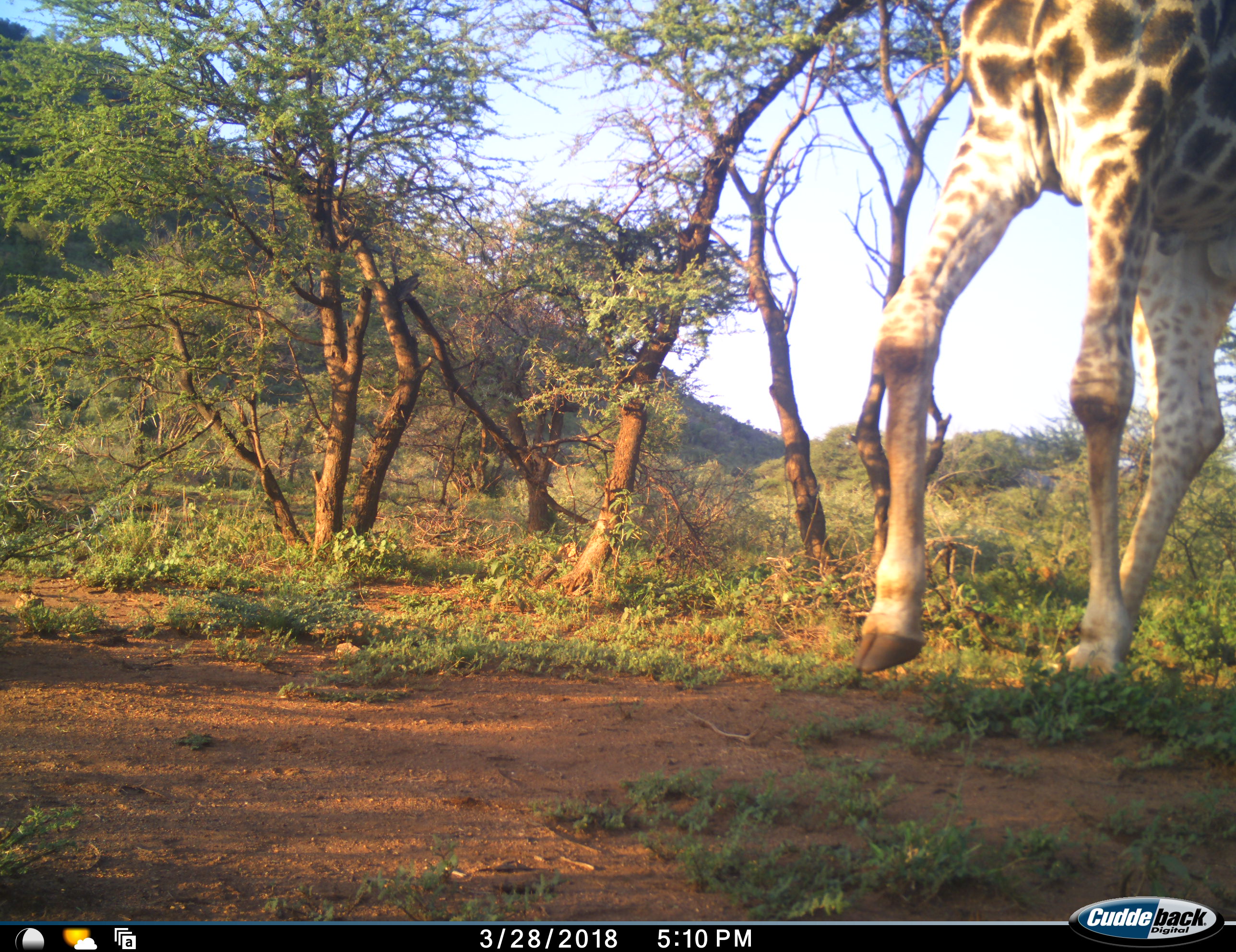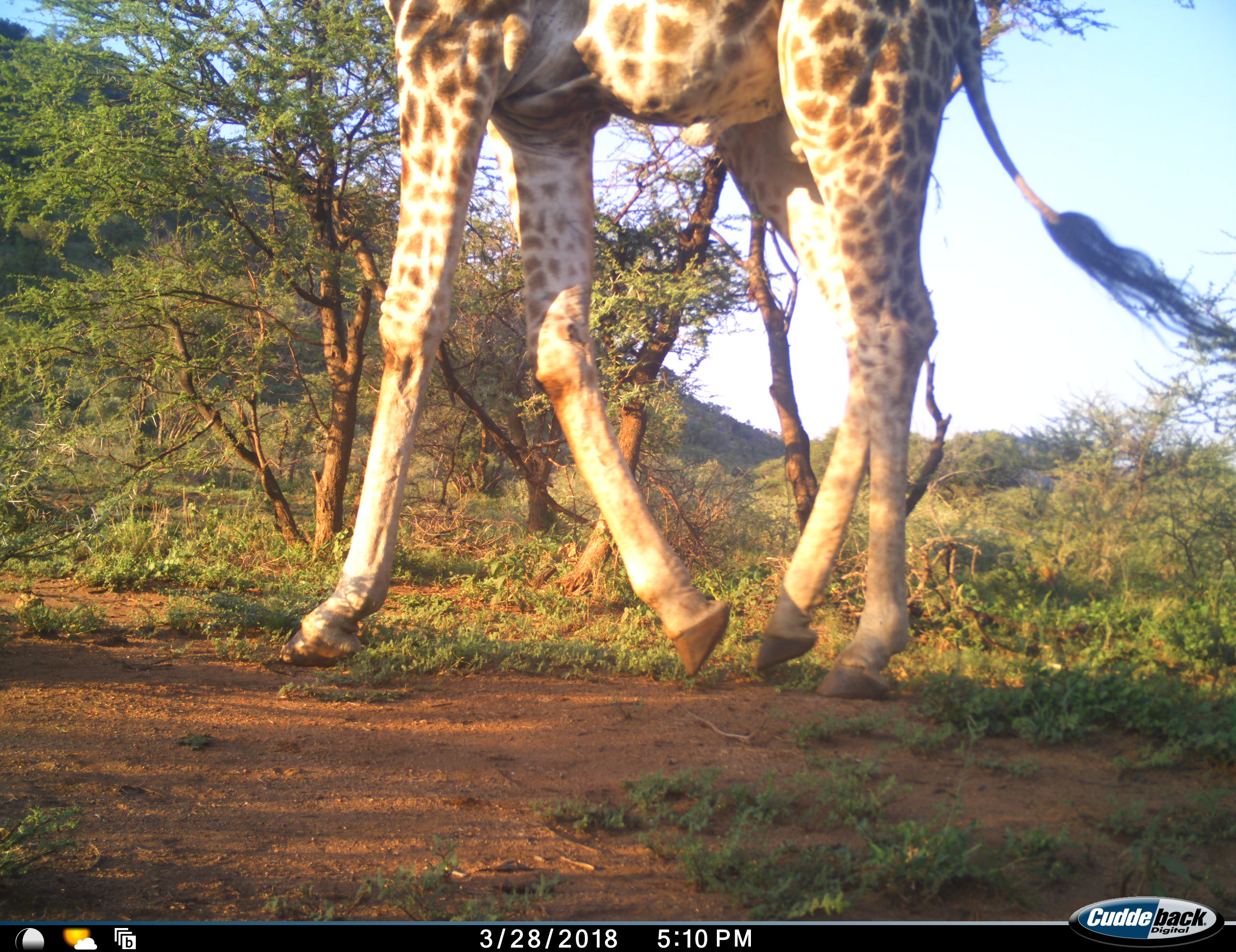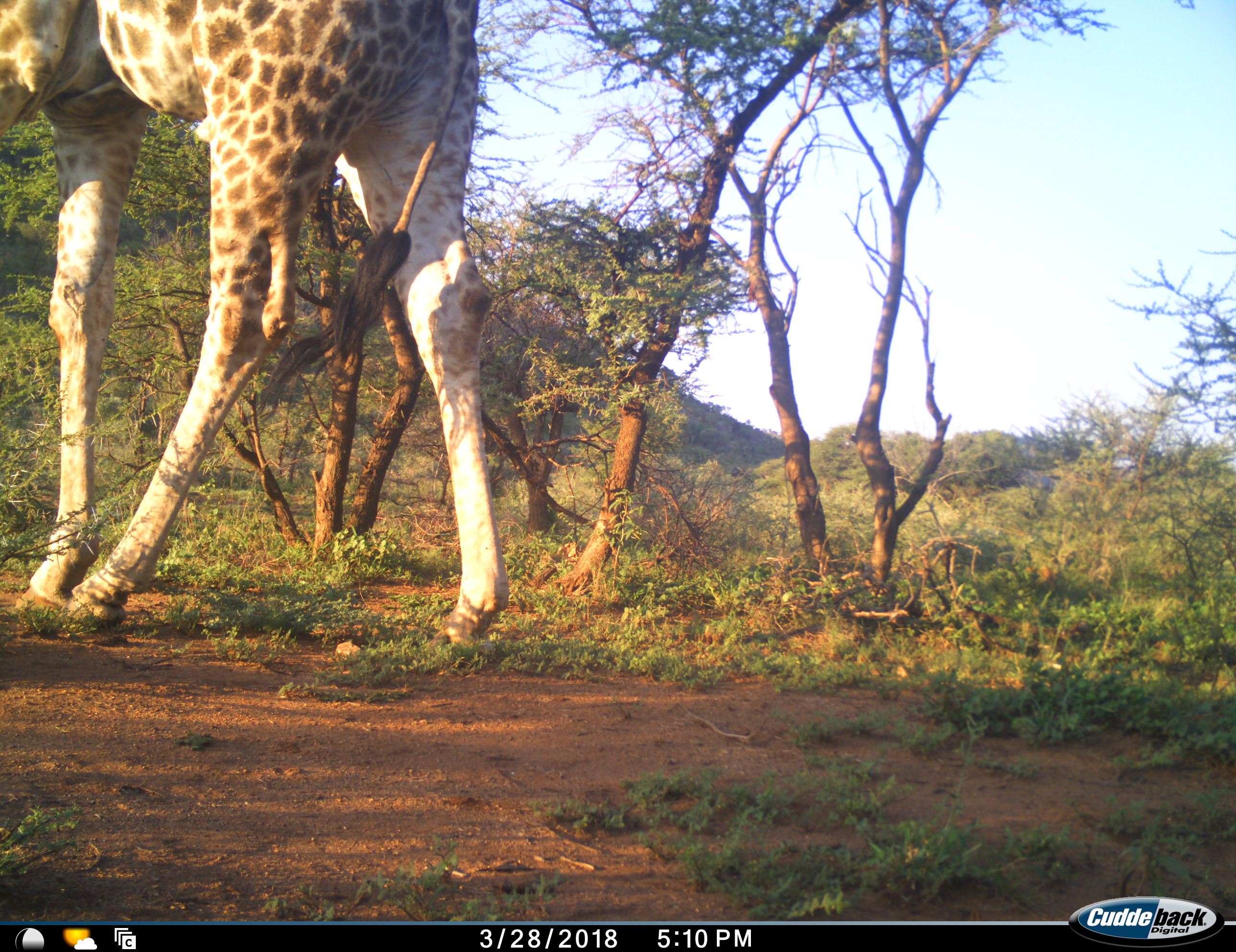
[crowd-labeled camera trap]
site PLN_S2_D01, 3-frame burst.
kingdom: Animalia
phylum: Chordata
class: Mammalia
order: Artiodactyla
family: Giraffidae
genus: Giraffa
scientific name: Giraffa camelopardalis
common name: giraffe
Giraffe (Giraffa camelopardalis), count 1. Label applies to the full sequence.